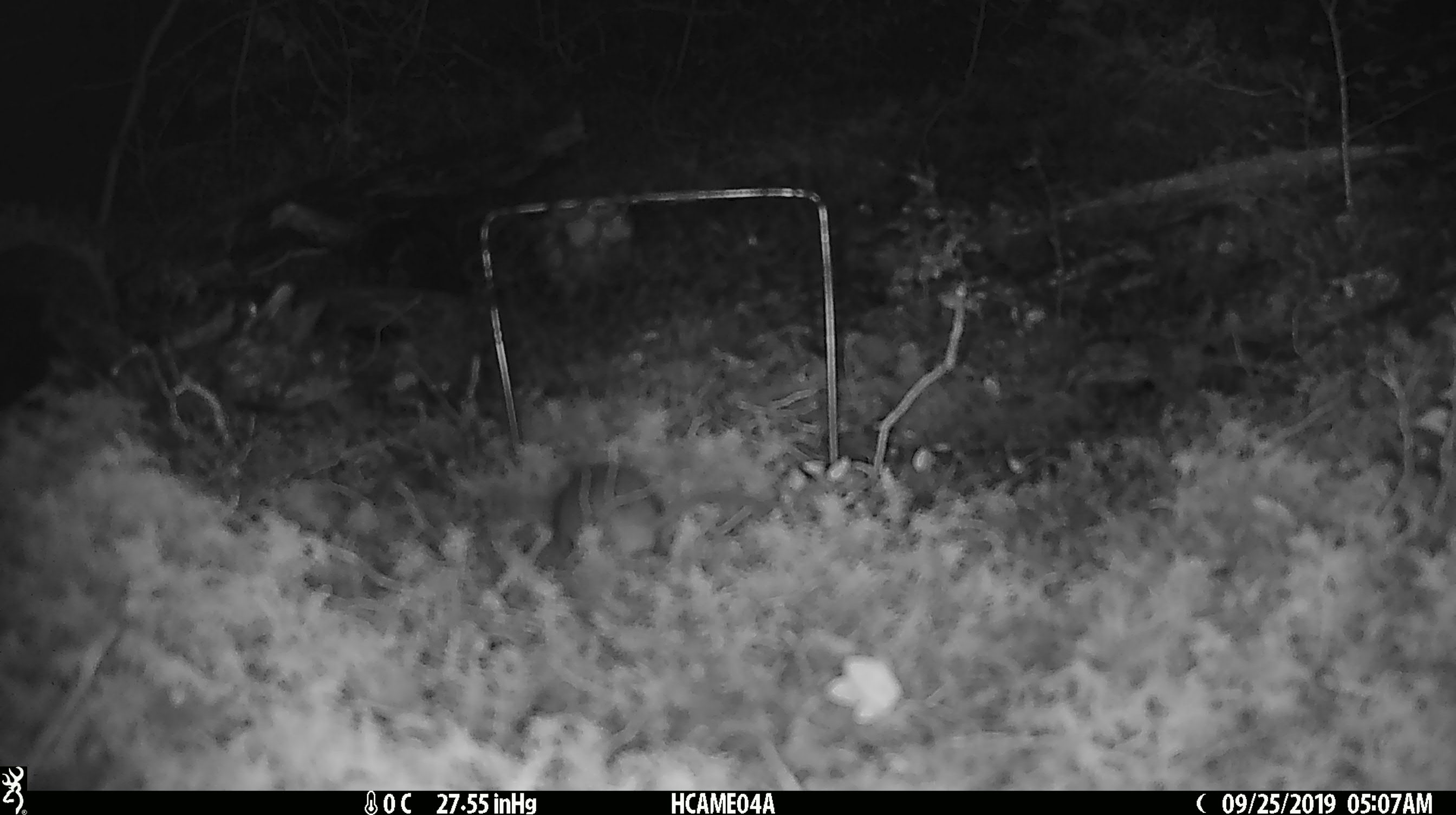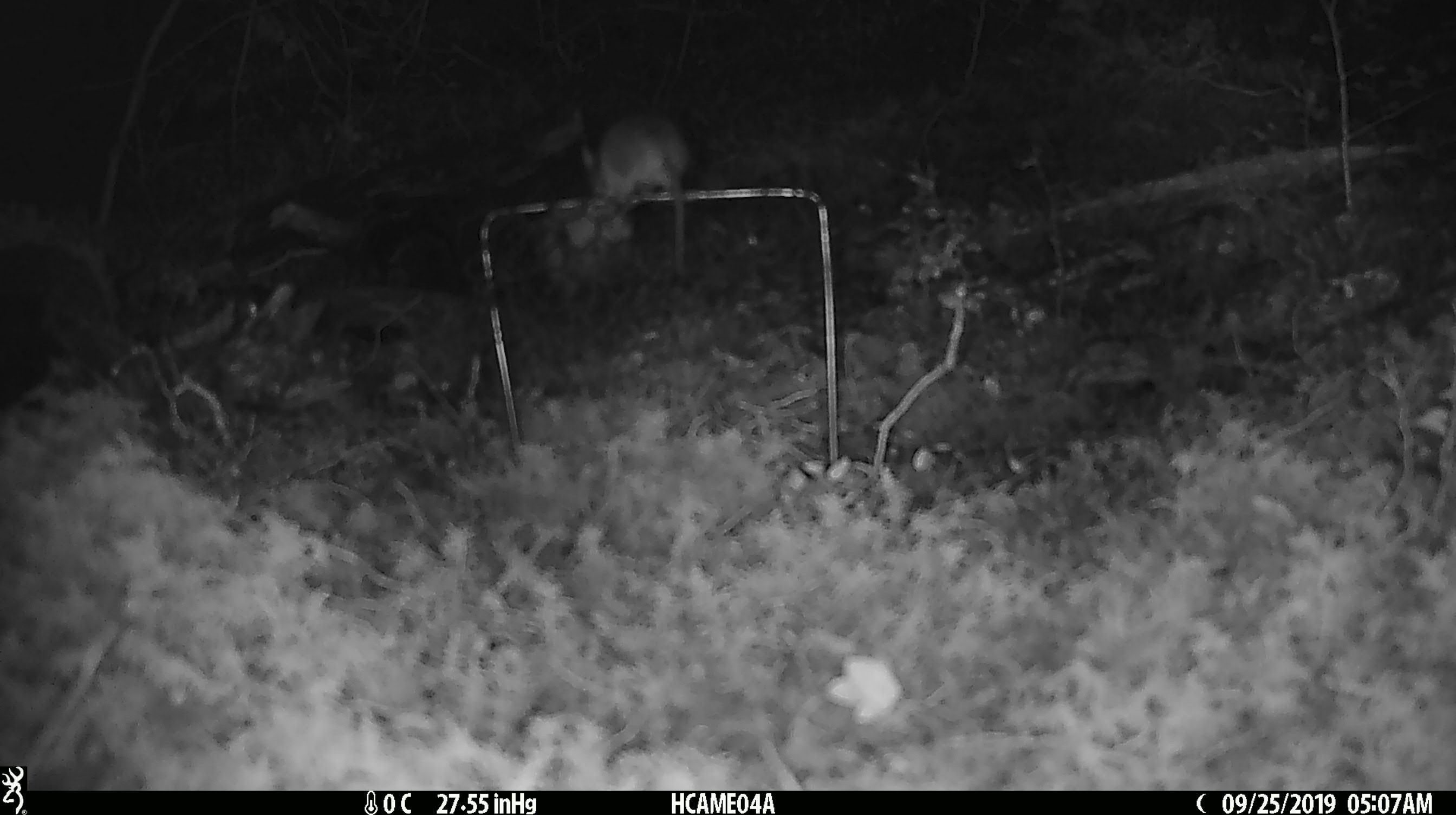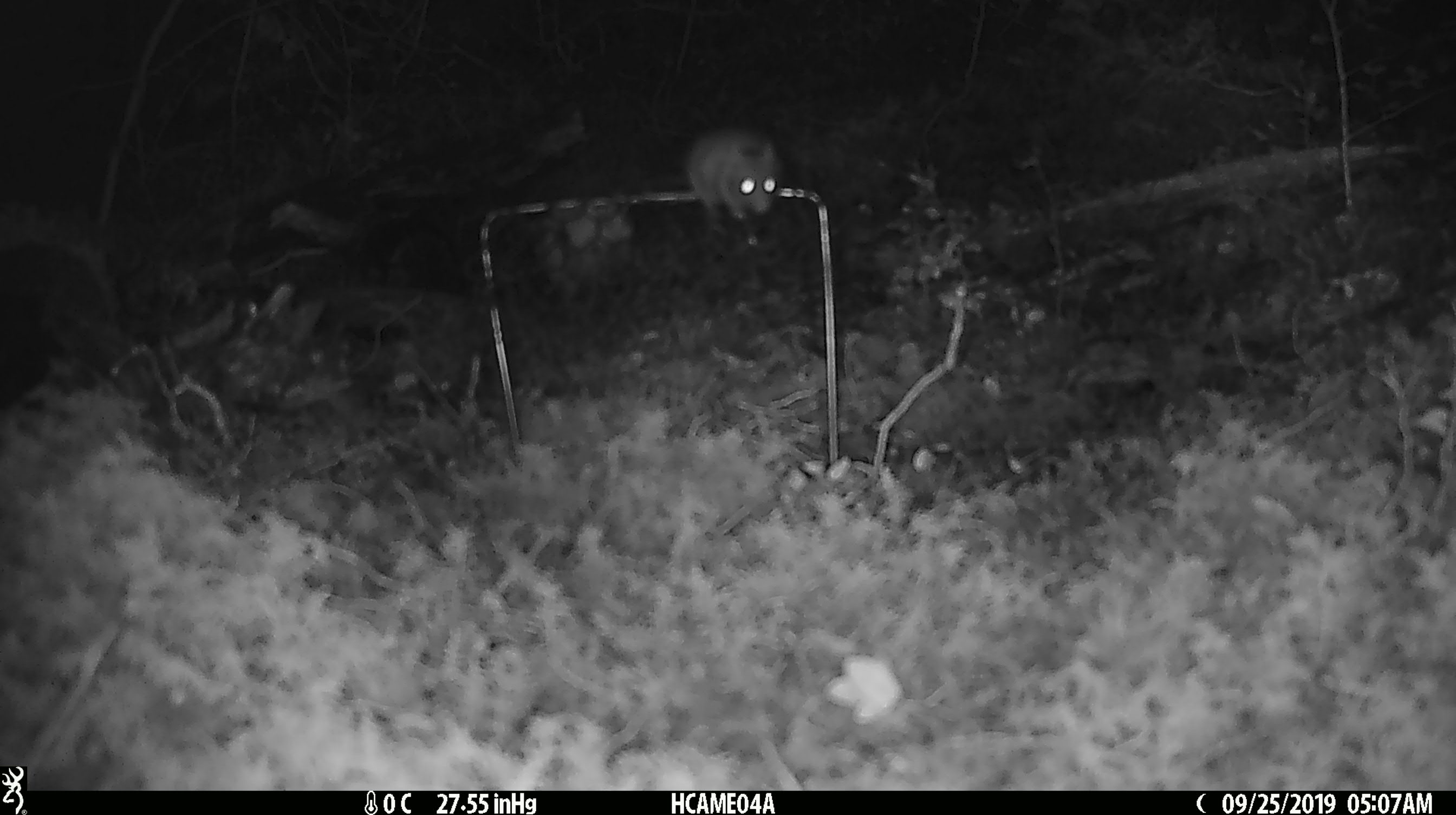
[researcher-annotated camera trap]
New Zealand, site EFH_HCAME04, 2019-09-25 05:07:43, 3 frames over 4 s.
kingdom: Animalia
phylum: Chordata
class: Mammalia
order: Rodentia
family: Muridae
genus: Mus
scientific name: Mus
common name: mouse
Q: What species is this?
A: Mouse (Mus).